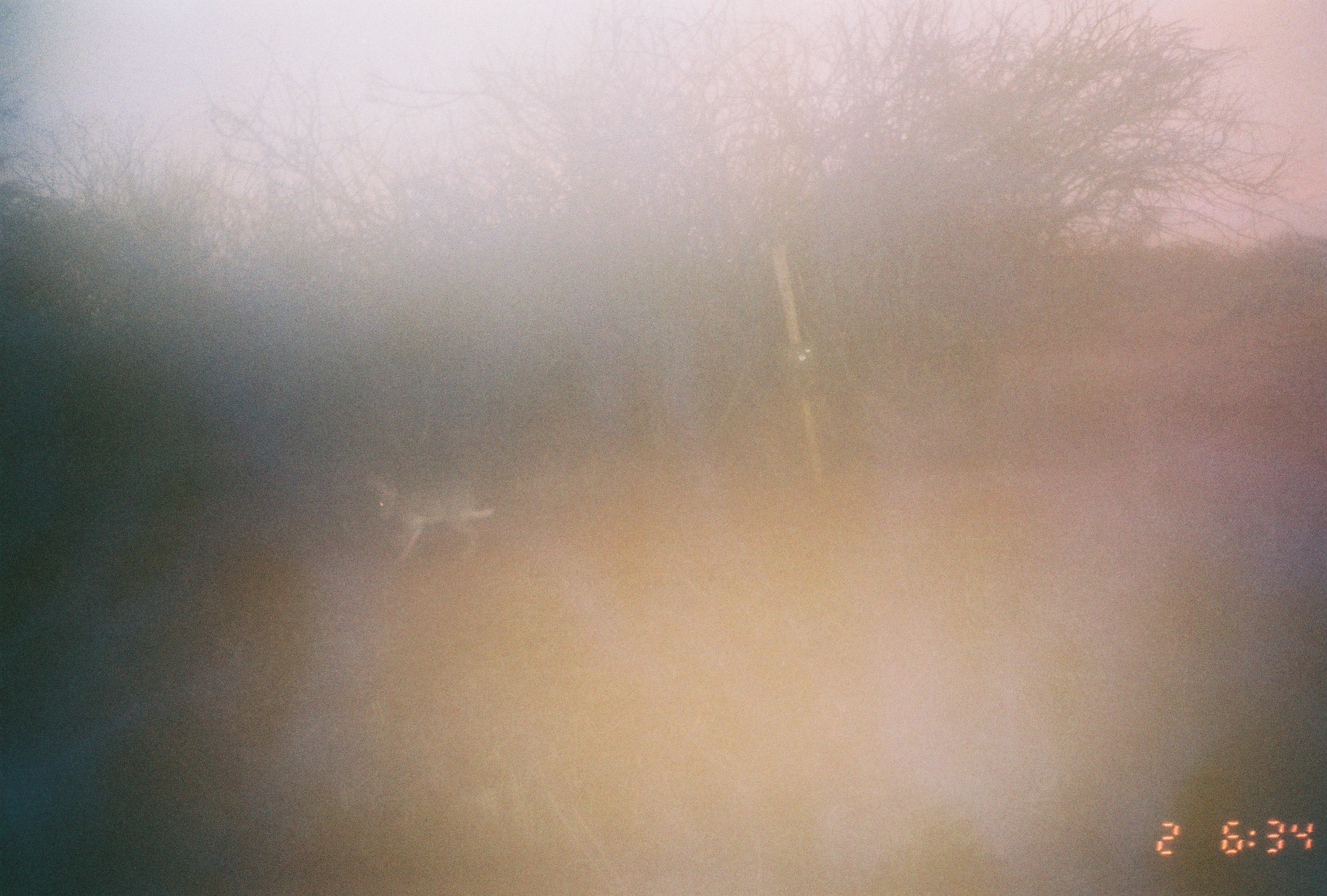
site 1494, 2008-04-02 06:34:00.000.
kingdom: Animalia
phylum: Chordata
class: Mammalia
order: Lagomorpha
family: Leporidae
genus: Lepus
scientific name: Lepus saxatilis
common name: scrub hare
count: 1